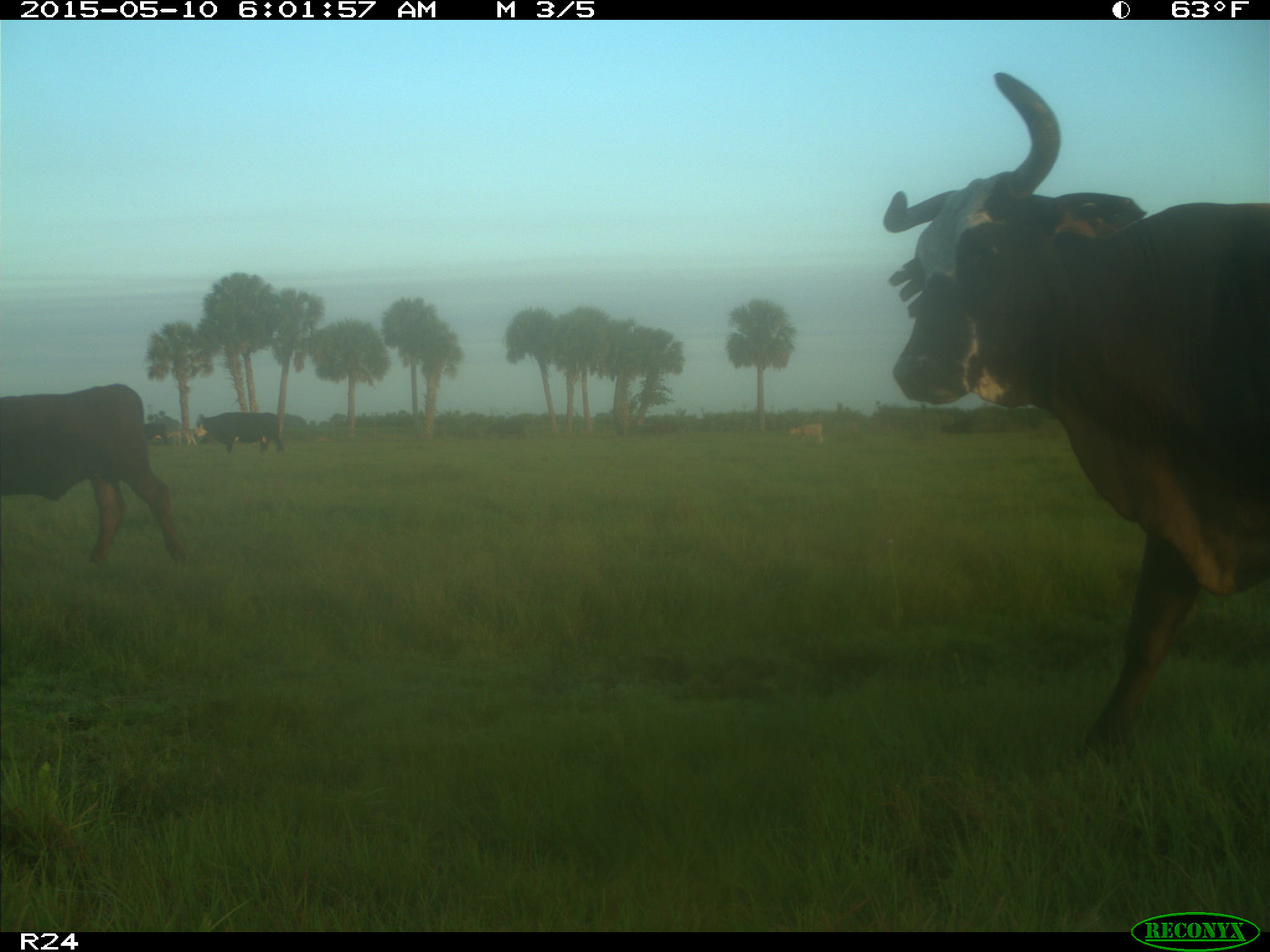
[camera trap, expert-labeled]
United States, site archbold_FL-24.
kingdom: Animalia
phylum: Chordata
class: Mammalia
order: Artiodactyla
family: Bovidae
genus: Bos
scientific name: Bos taurus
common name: domestic cow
Bos taurus (domestic cow).